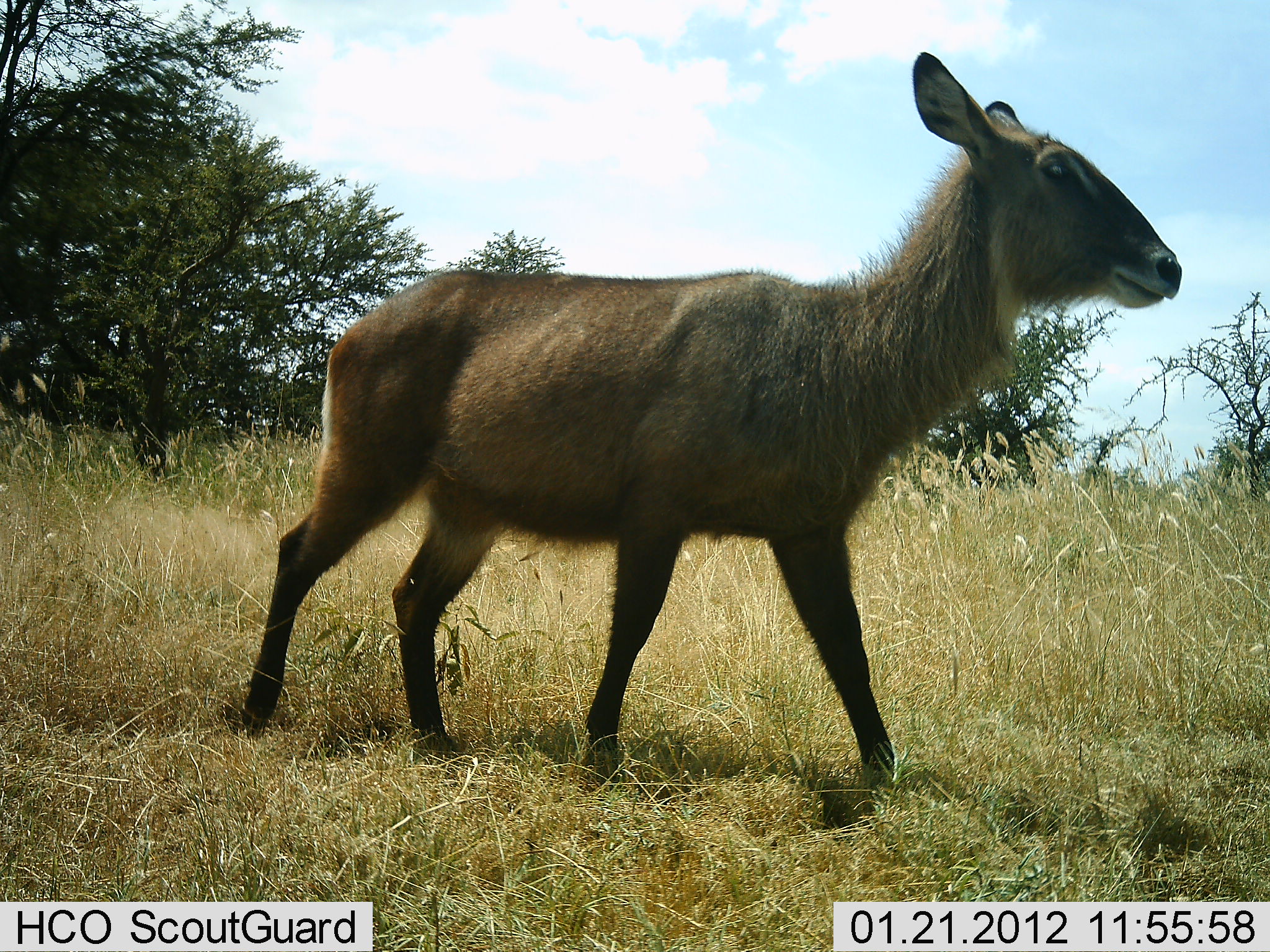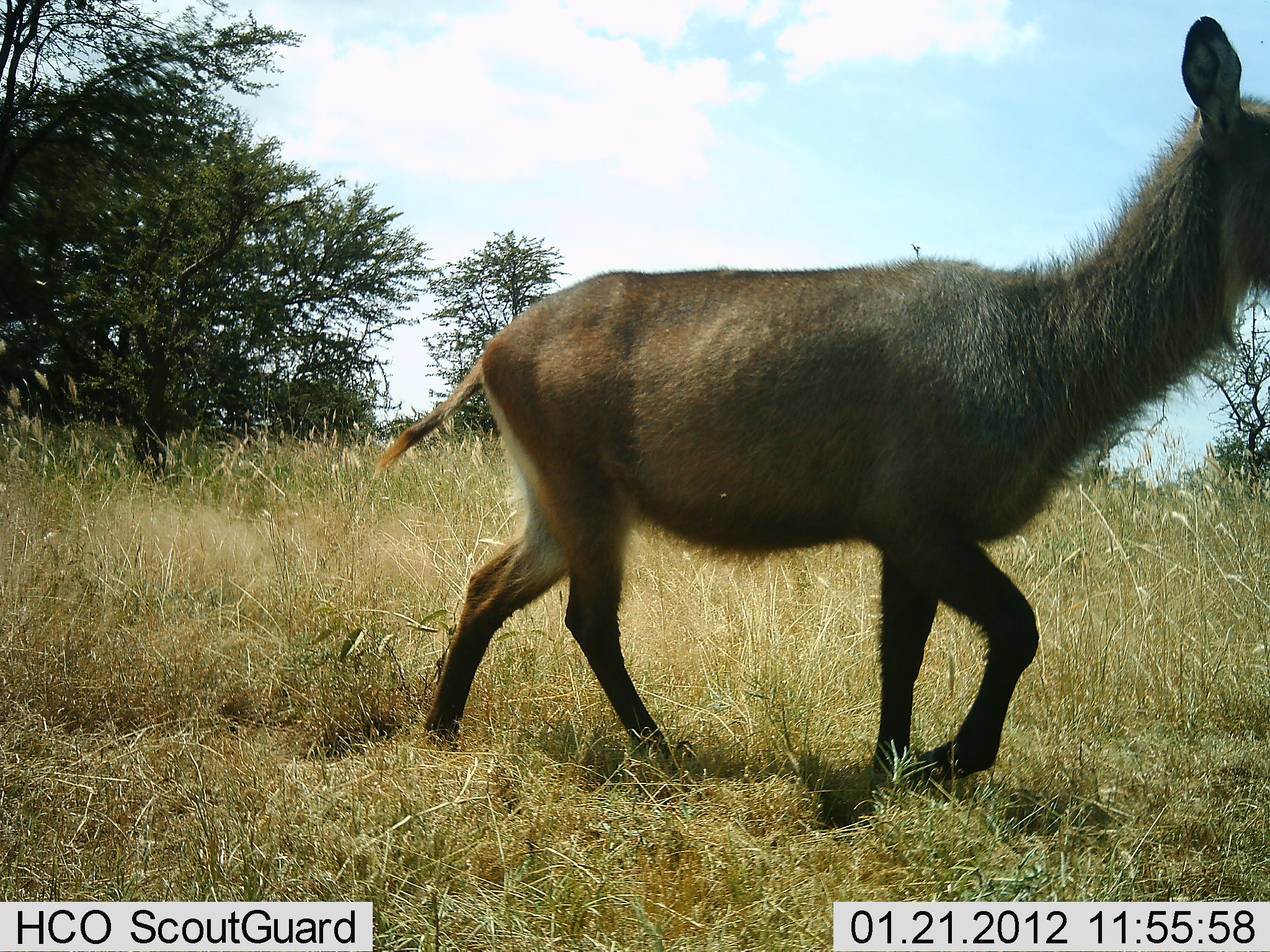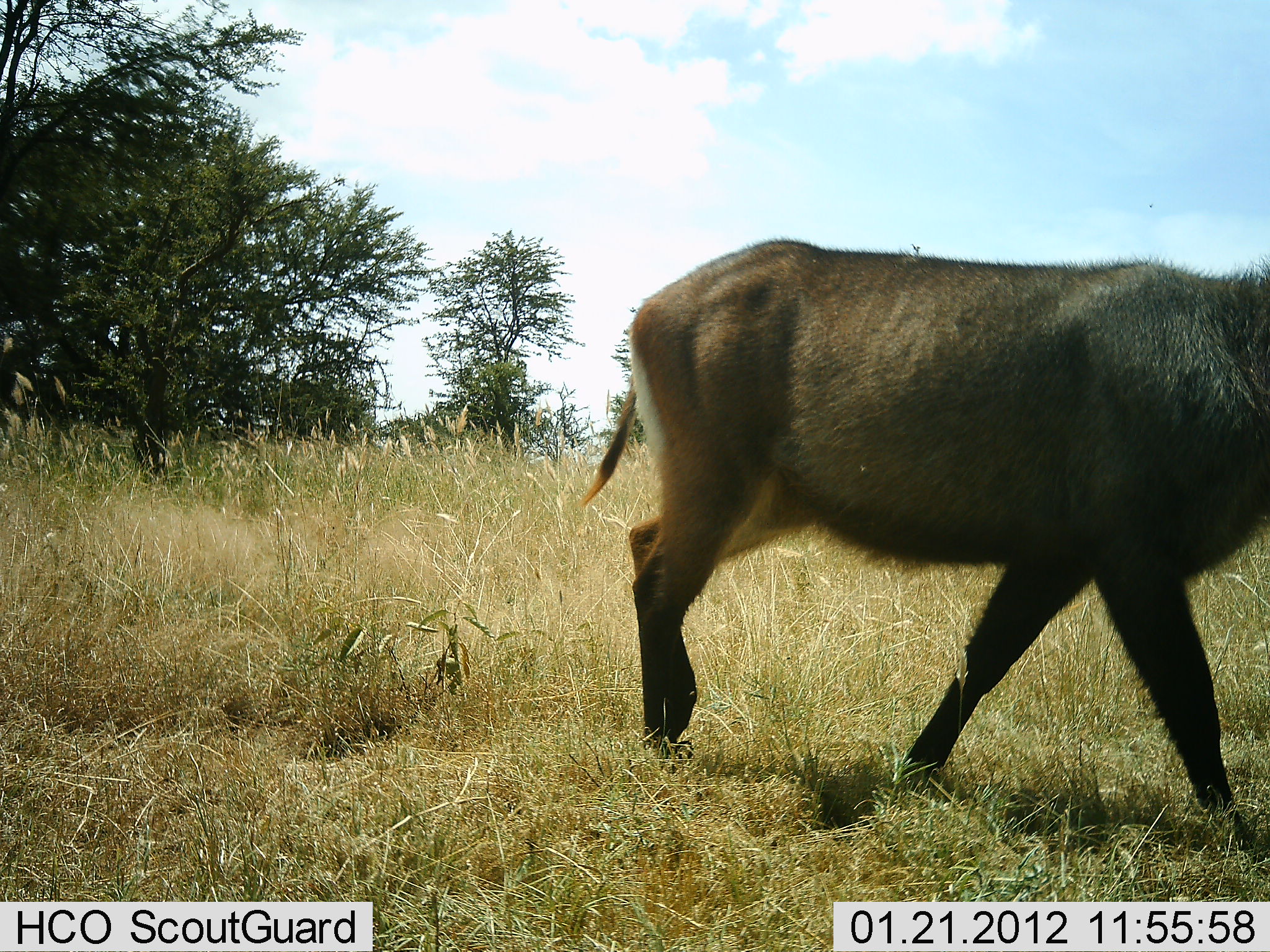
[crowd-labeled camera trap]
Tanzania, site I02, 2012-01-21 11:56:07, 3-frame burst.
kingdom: Animalia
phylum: Chordata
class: Mammalia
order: Artiodactyla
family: Bovidae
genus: Kobus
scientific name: Kobus ellipsiprymnus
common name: waterbuck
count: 1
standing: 0%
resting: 6%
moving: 94%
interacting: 0%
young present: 6%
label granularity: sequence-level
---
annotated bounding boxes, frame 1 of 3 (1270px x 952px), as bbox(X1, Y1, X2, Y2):
animal: bbox(238, 47, 1185, 790)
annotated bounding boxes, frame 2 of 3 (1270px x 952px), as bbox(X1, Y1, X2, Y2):
animal: bbox(373, 14, 1270, 791)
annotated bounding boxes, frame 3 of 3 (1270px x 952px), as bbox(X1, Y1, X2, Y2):
animal: bbox(577, 236, 1270, 851)